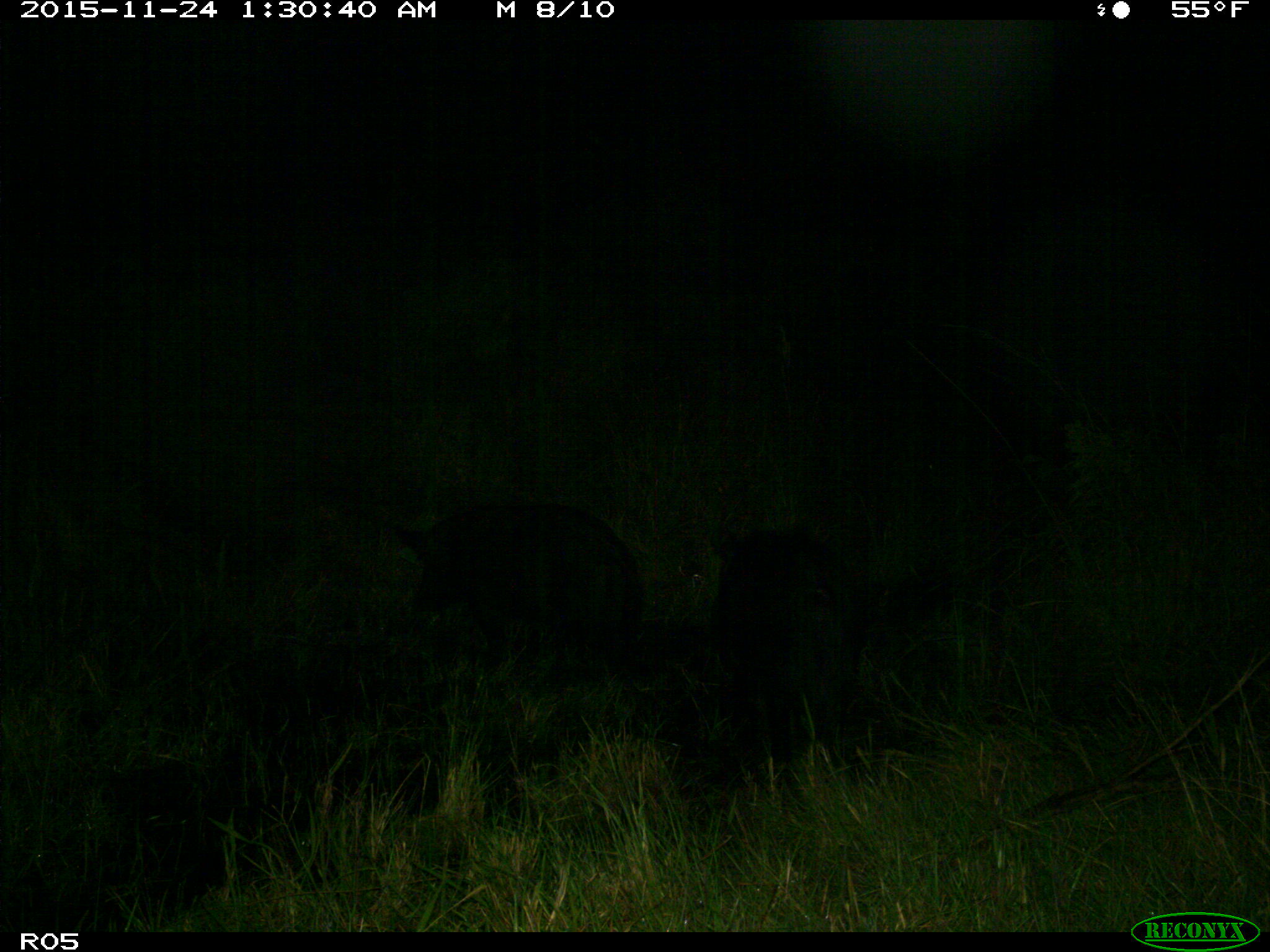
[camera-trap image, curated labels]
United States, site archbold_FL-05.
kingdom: Animalia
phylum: Chordata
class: Mammalia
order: Artiodactyla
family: Suidae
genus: Sus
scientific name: Sus scrofa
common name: wild boar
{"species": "Sus scrofa (wild boar)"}